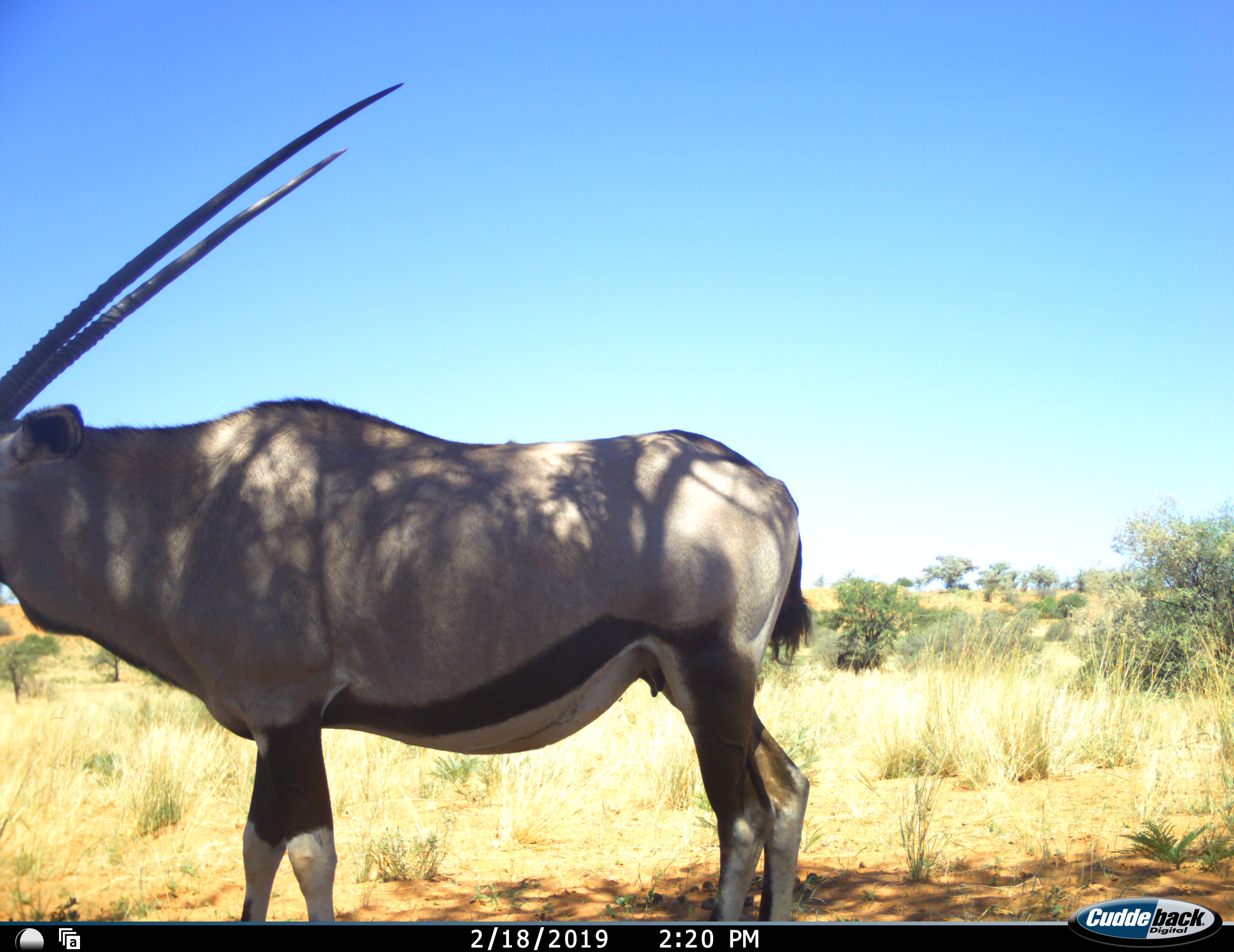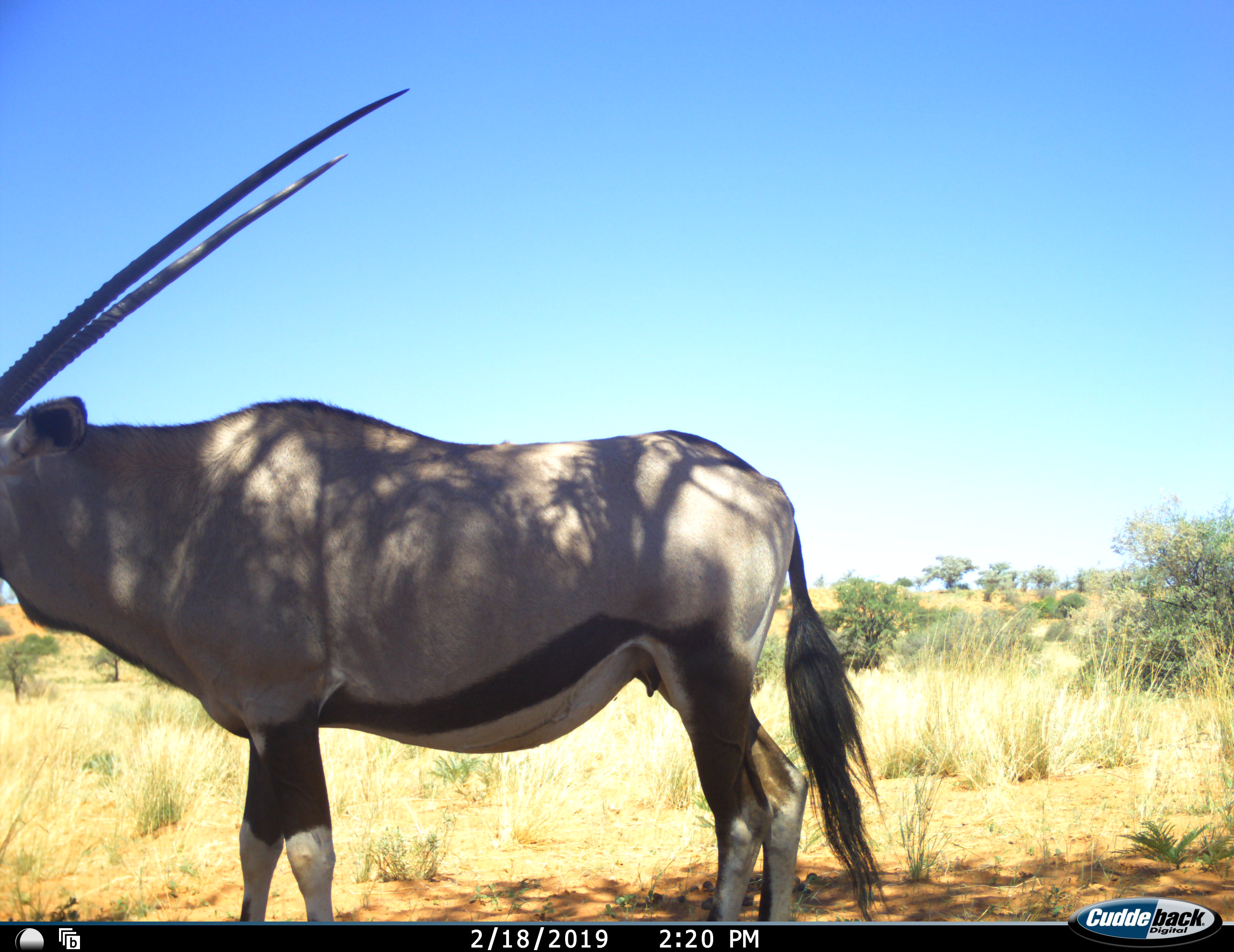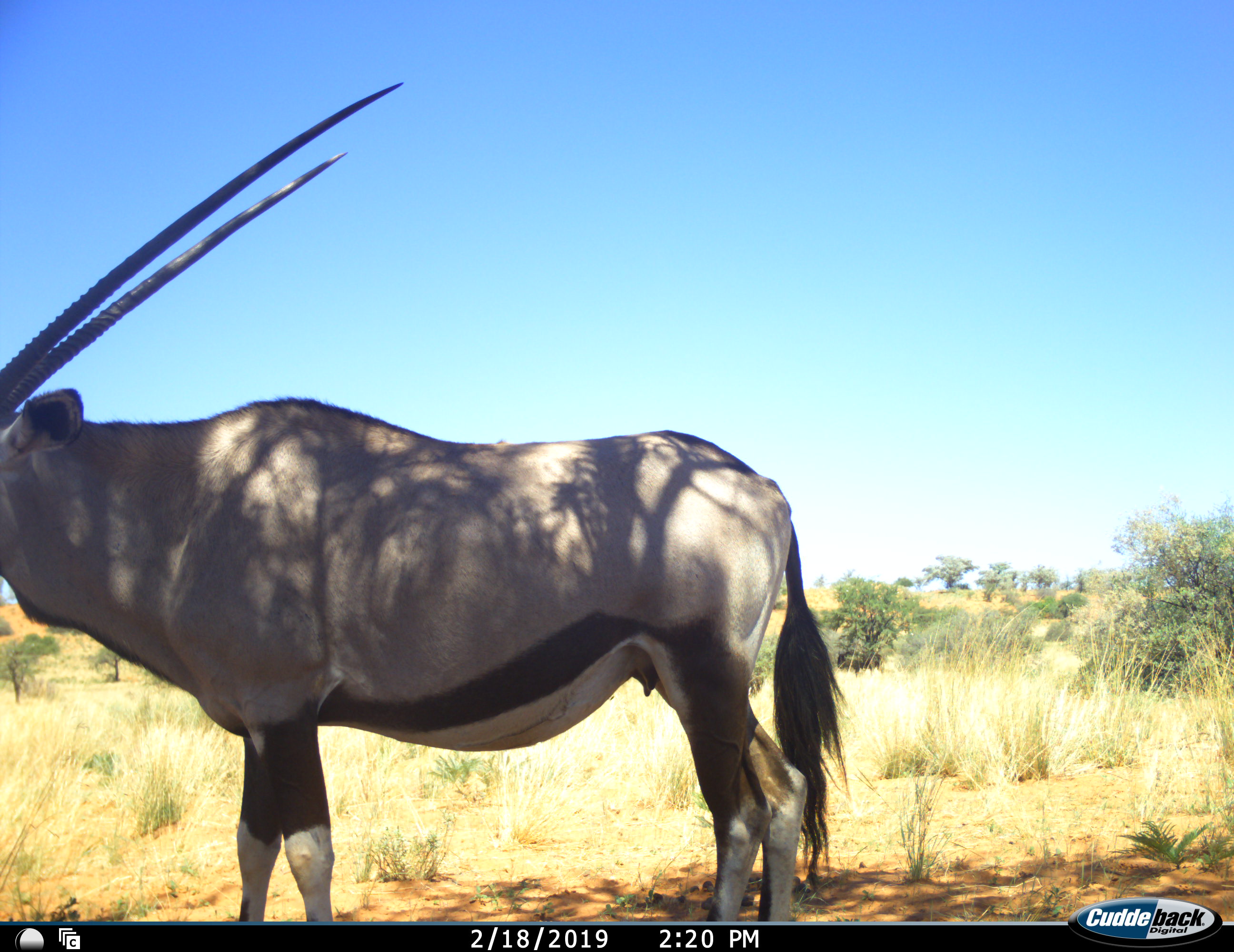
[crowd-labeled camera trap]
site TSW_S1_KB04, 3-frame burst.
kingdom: Animalia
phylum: Chordata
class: Mammalia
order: Artiodactyla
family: Bovidae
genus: Oryx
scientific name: Oryx gazella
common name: gemsbok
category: oryx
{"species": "oryx (gemsbok) (Oryx gazella)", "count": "1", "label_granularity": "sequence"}